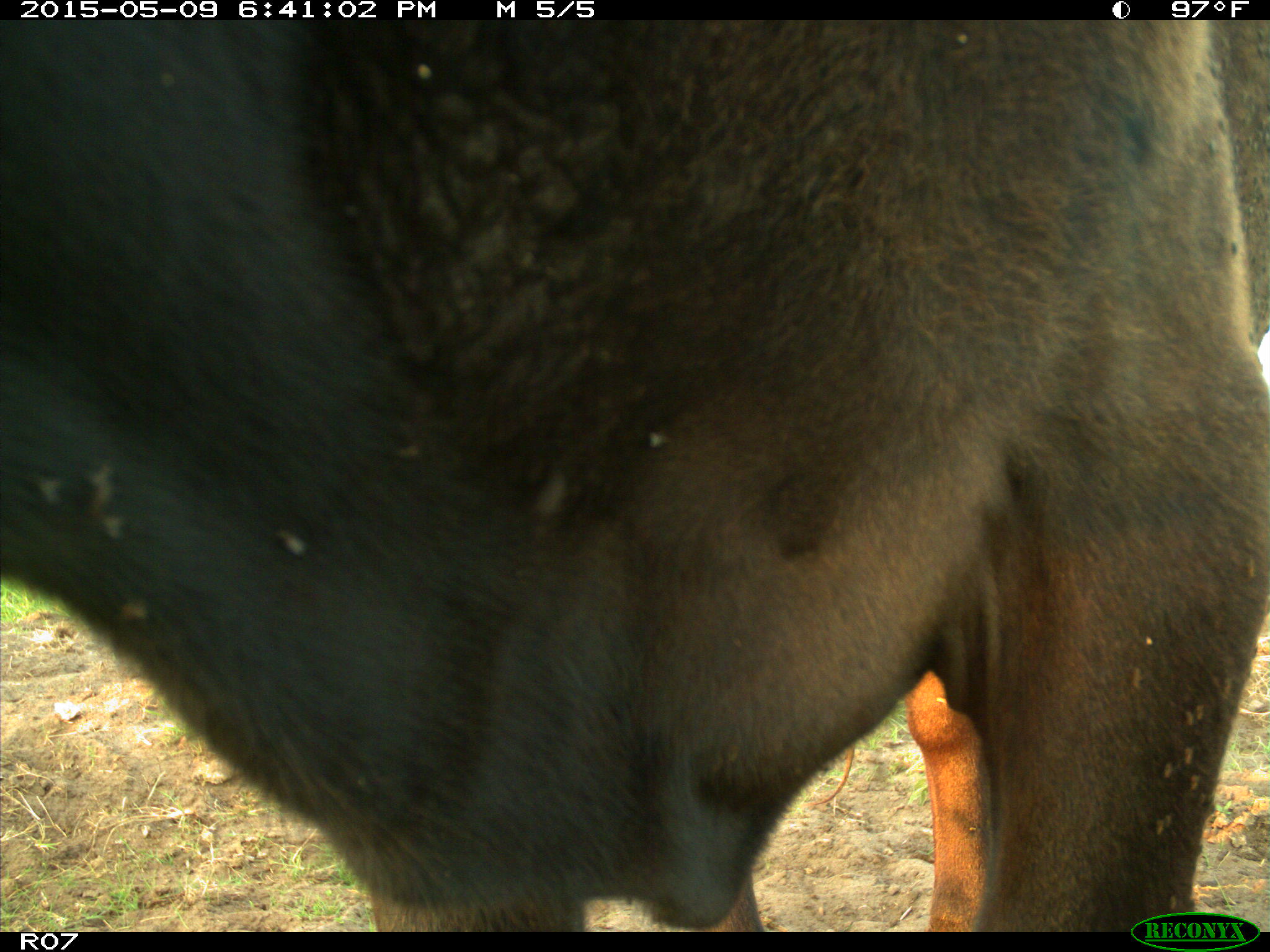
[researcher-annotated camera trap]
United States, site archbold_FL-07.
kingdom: Animalia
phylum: Chordata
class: Mammalia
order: Artiodactyla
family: Bovidae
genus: Bos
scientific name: Bos taurus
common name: domestic cow